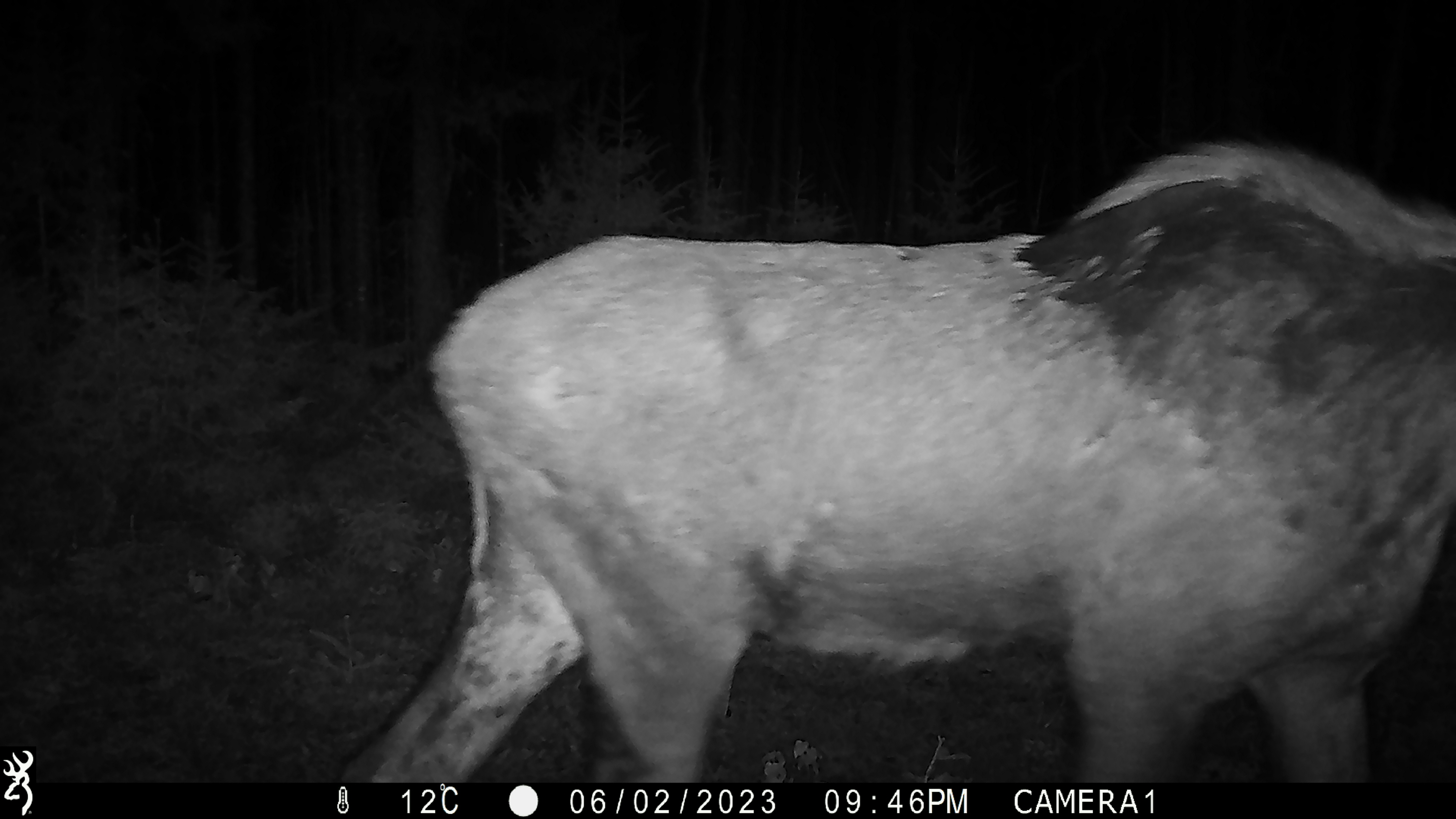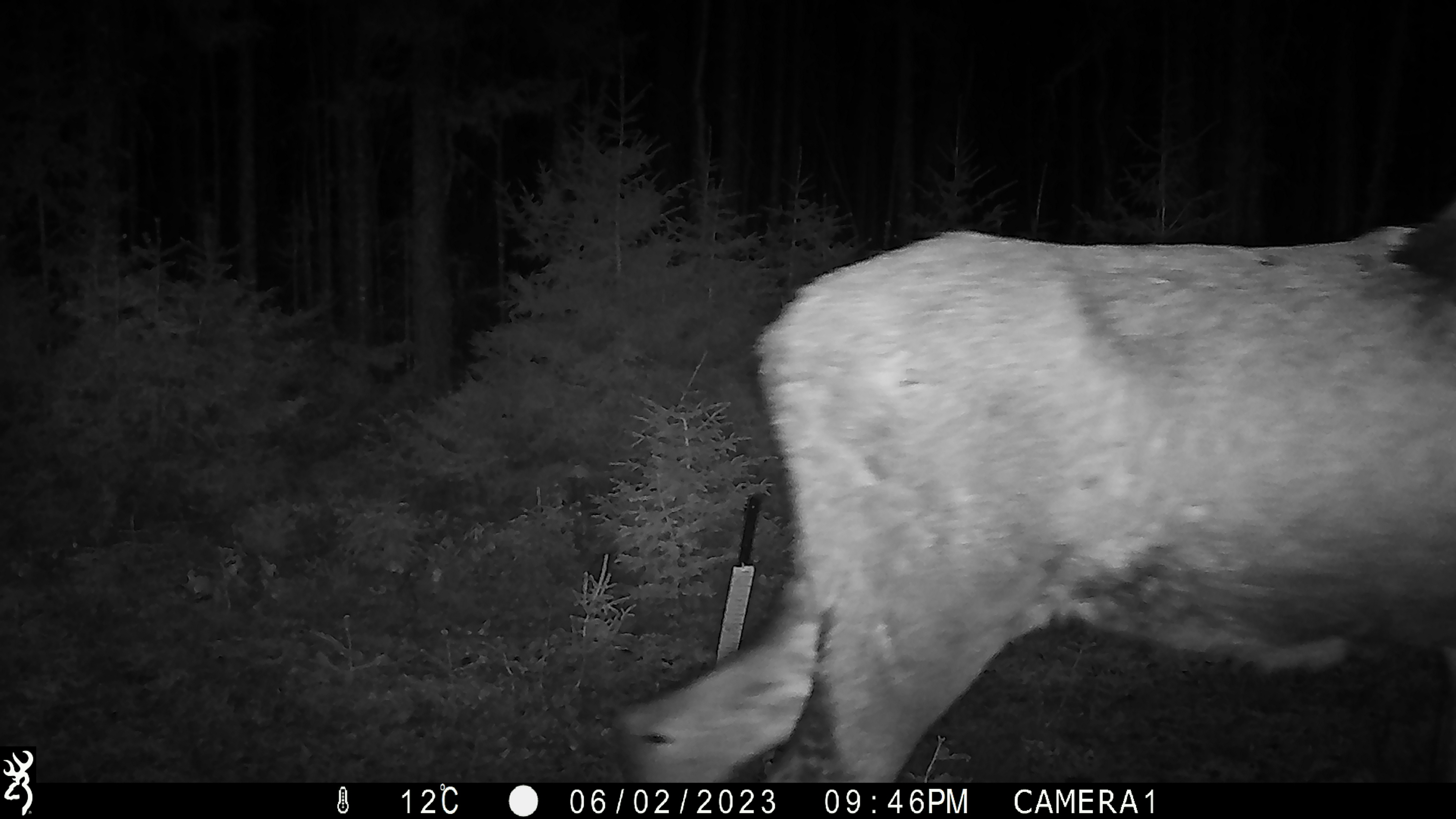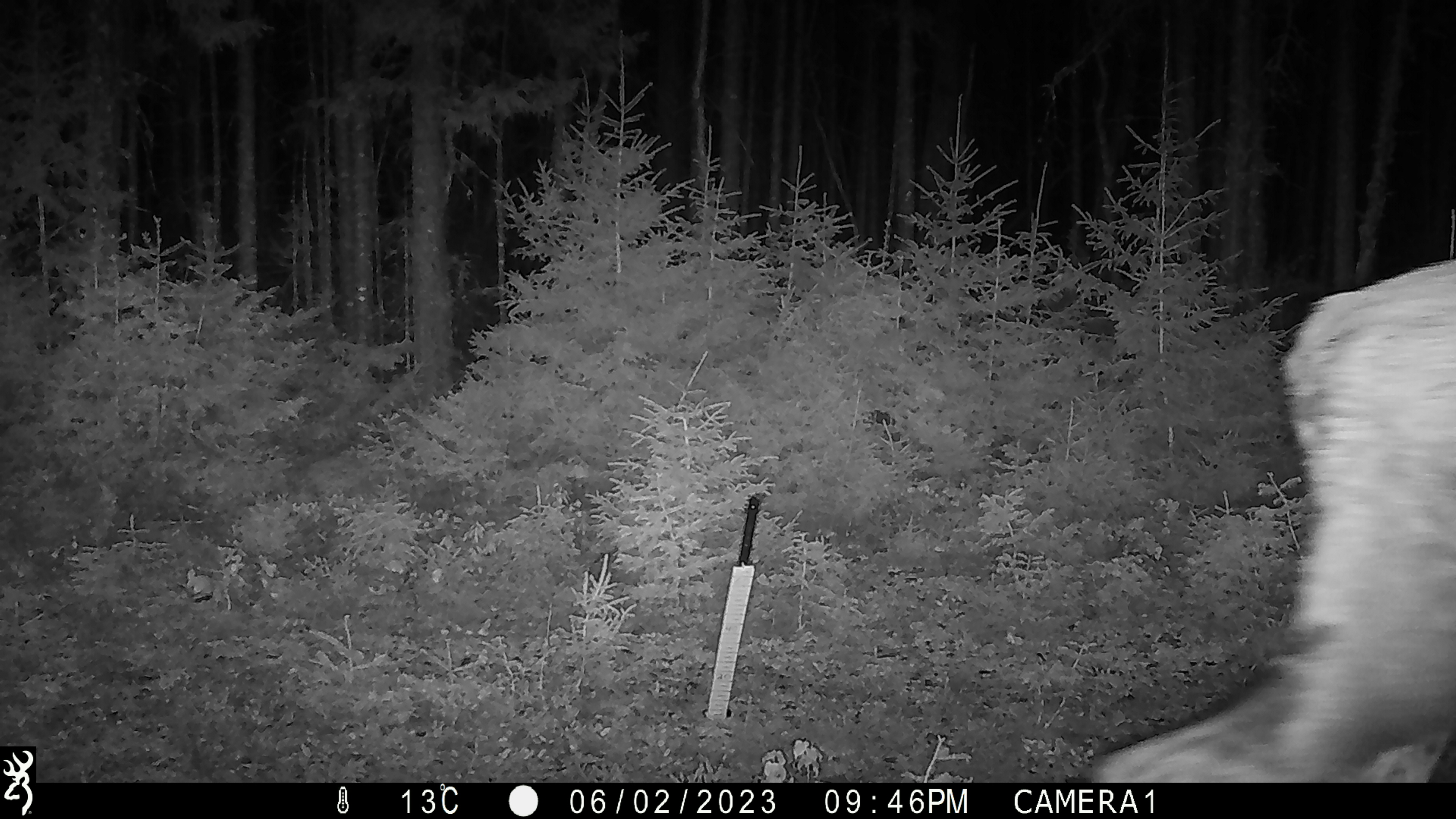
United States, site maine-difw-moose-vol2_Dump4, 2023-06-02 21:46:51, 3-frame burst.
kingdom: Animalia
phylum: Chordata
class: Mammalia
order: Artiodactyla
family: Cervidae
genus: Alces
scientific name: Alces alces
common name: moose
Moose (Alces alces).